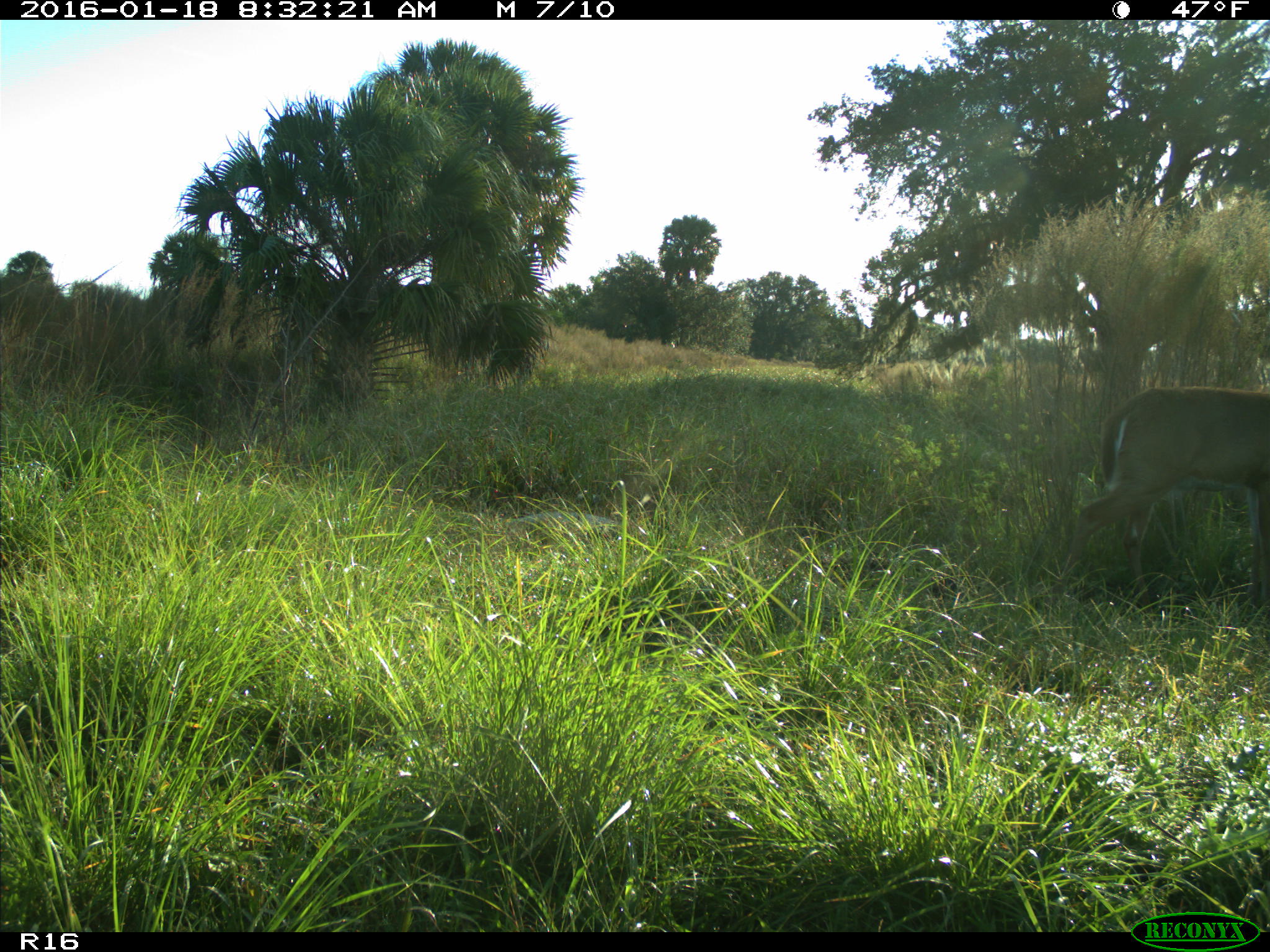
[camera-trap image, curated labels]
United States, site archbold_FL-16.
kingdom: Animalia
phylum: Chordata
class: Mammalia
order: Artiodactyla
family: Cervidae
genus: Odocoileus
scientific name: Odocoileus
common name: deer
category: unidentified deer